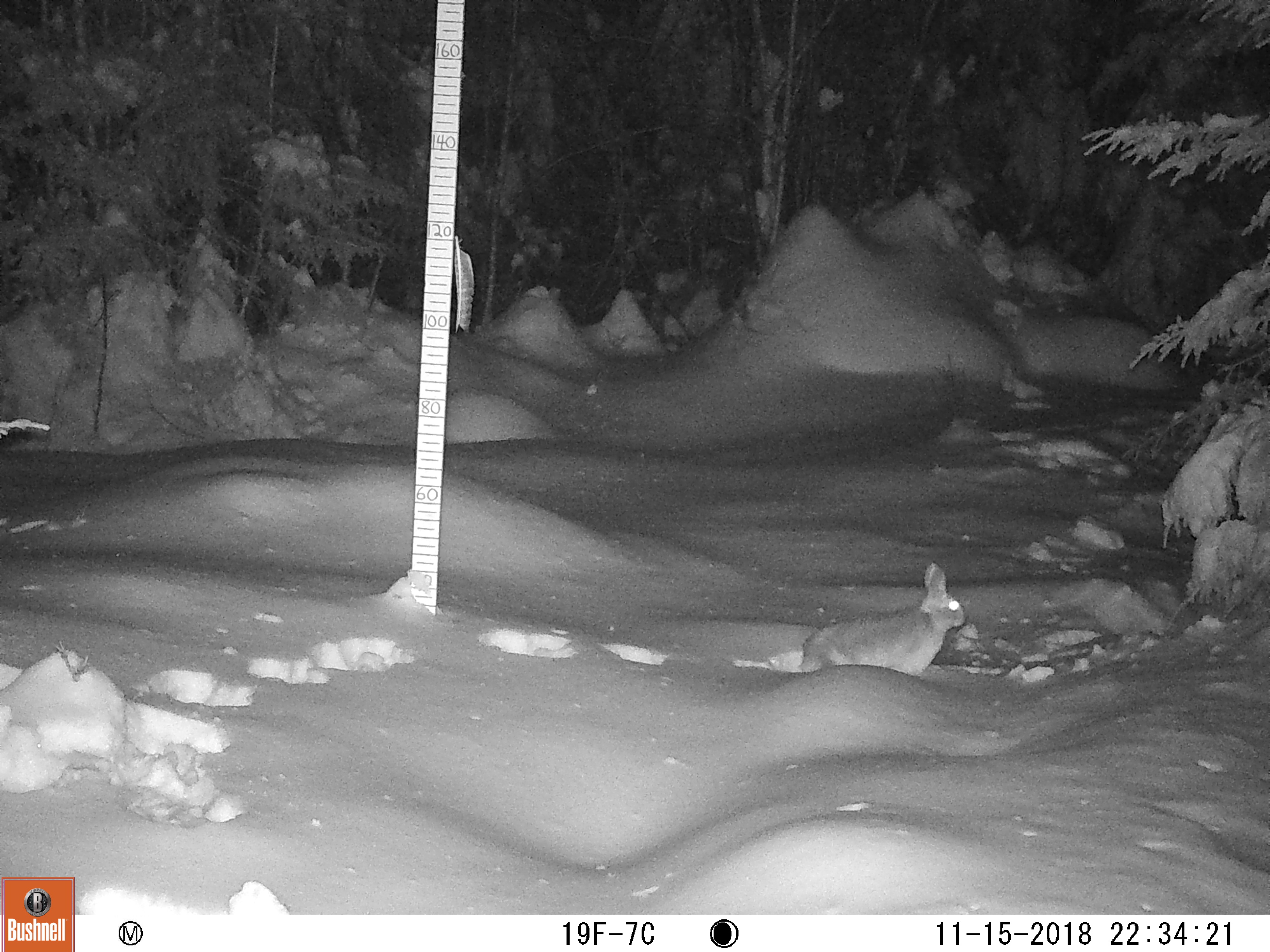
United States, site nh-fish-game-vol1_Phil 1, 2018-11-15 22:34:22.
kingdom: Animalia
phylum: Chordata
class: Mammalia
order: Lagomorpha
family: Leporidae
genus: Lepus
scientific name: Lepus americanus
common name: snowshoe hare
Snowshoe hare (Lepus americanus).